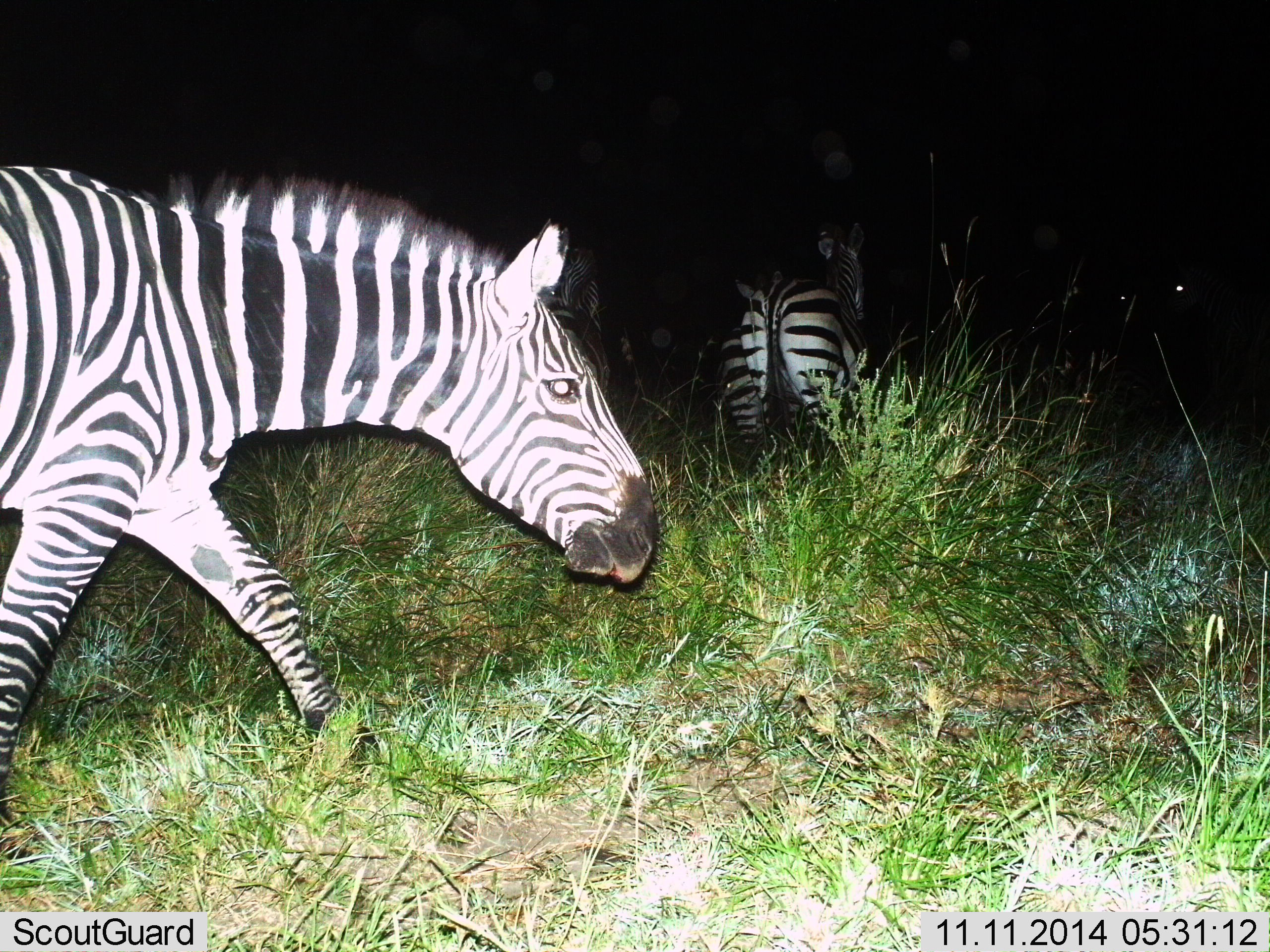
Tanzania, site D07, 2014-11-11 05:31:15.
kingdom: Animalia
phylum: Chordata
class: Mammalia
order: Perissodactyla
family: Equidae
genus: Equus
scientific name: Equus quagga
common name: plains zebra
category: zebra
Zebra (plains zebra) (Equus quagga), count 2. Behavior (volunteer vote fractions): standing 40%, resting 0%, moving 100%, interacting 0%. Young present (vote fraction): 0%. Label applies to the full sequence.